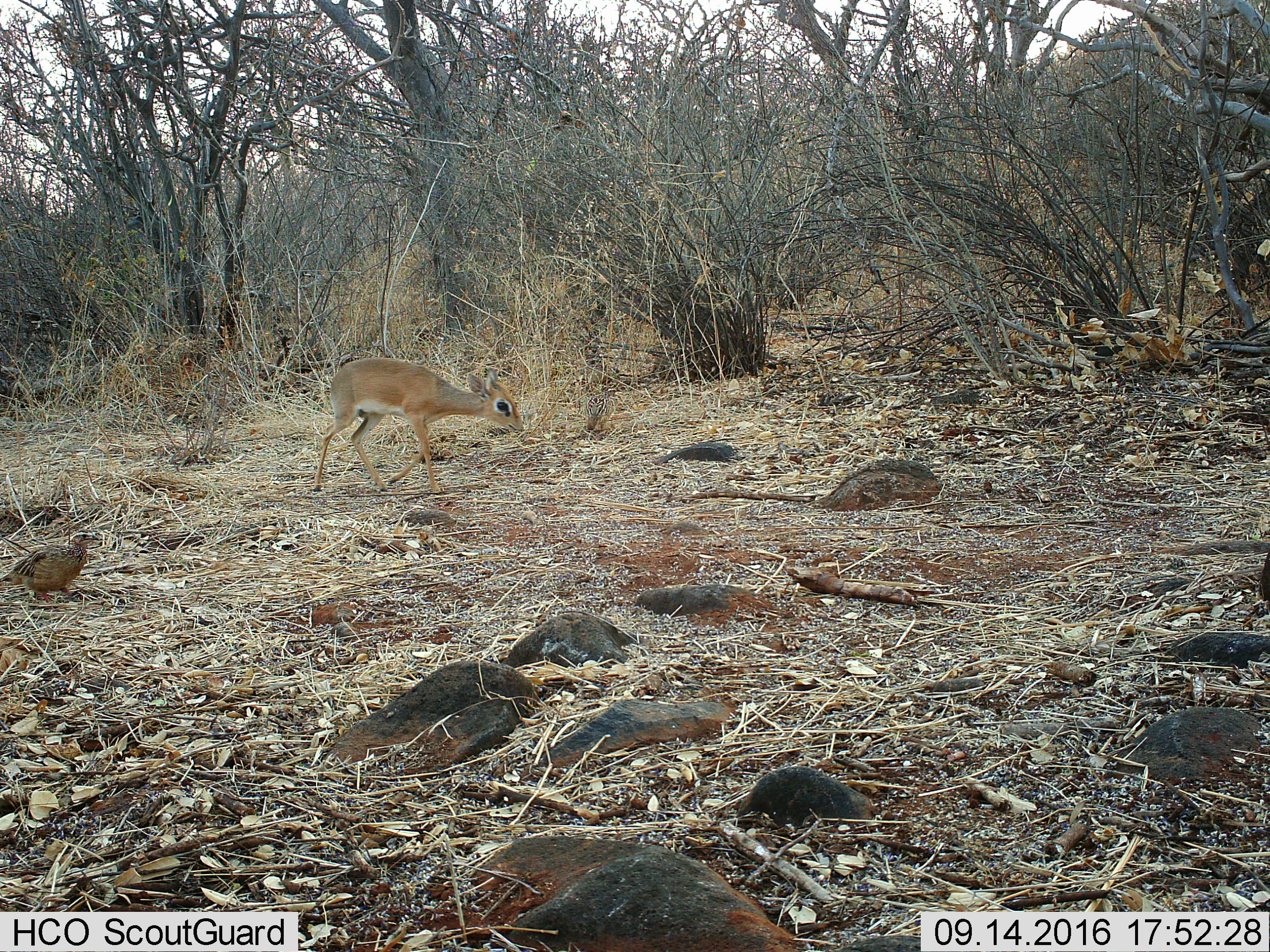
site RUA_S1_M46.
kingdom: Animalia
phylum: Chordata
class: Aves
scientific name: Aves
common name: bird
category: birdother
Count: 1.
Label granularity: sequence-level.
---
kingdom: Animalia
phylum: Chordata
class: Mammalia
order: Artiodactyla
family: Bovidae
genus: Madoqua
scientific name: Madoqua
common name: dik-dik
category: dikdik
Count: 1.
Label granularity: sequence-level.